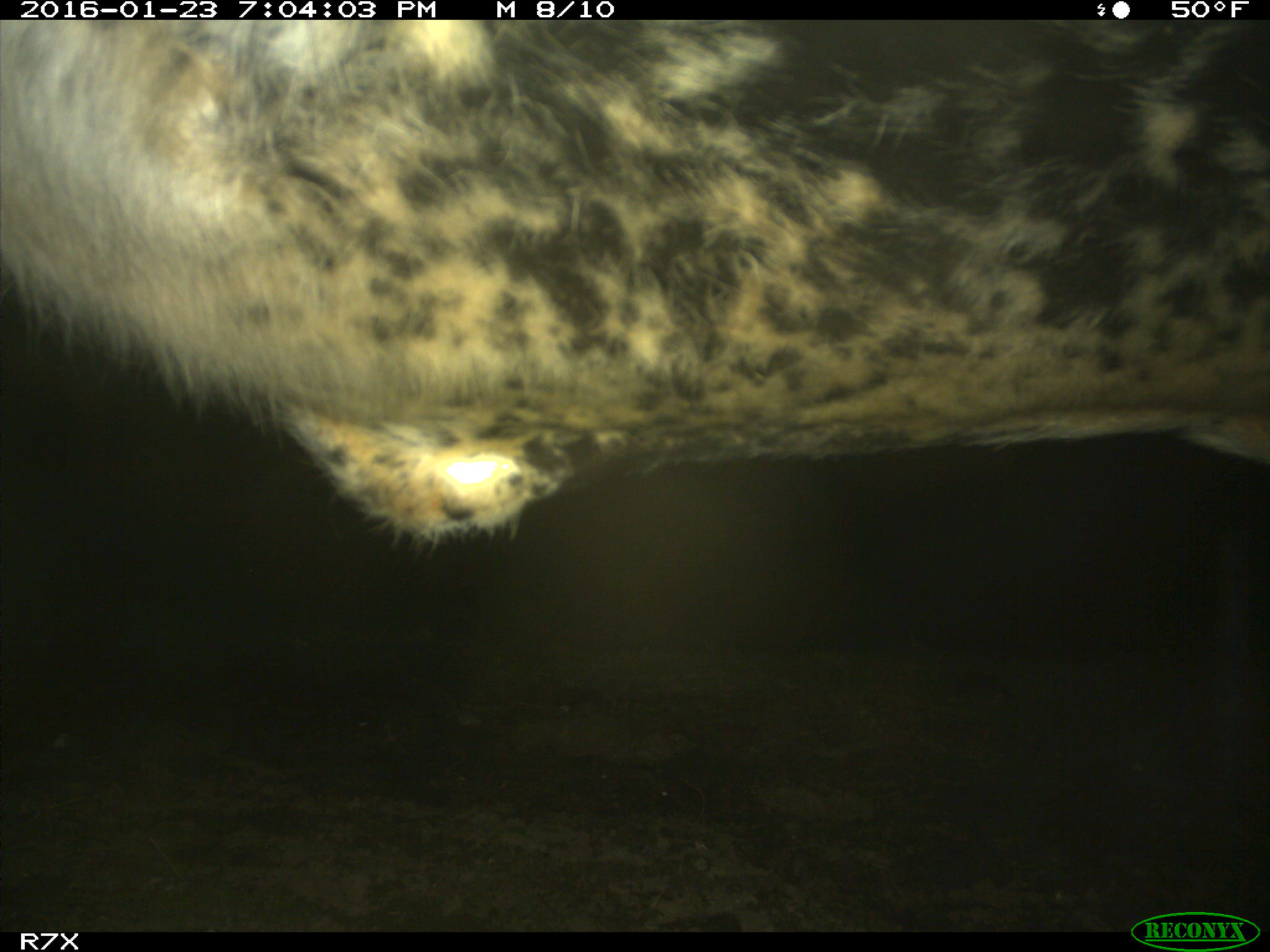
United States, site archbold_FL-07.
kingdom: Animalia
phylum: Chordata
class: Mammalia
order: Artiodactyla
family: Bovidae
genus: Bos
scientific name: Bos taurus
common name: domestic cow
Bos taurus (domestic cow).